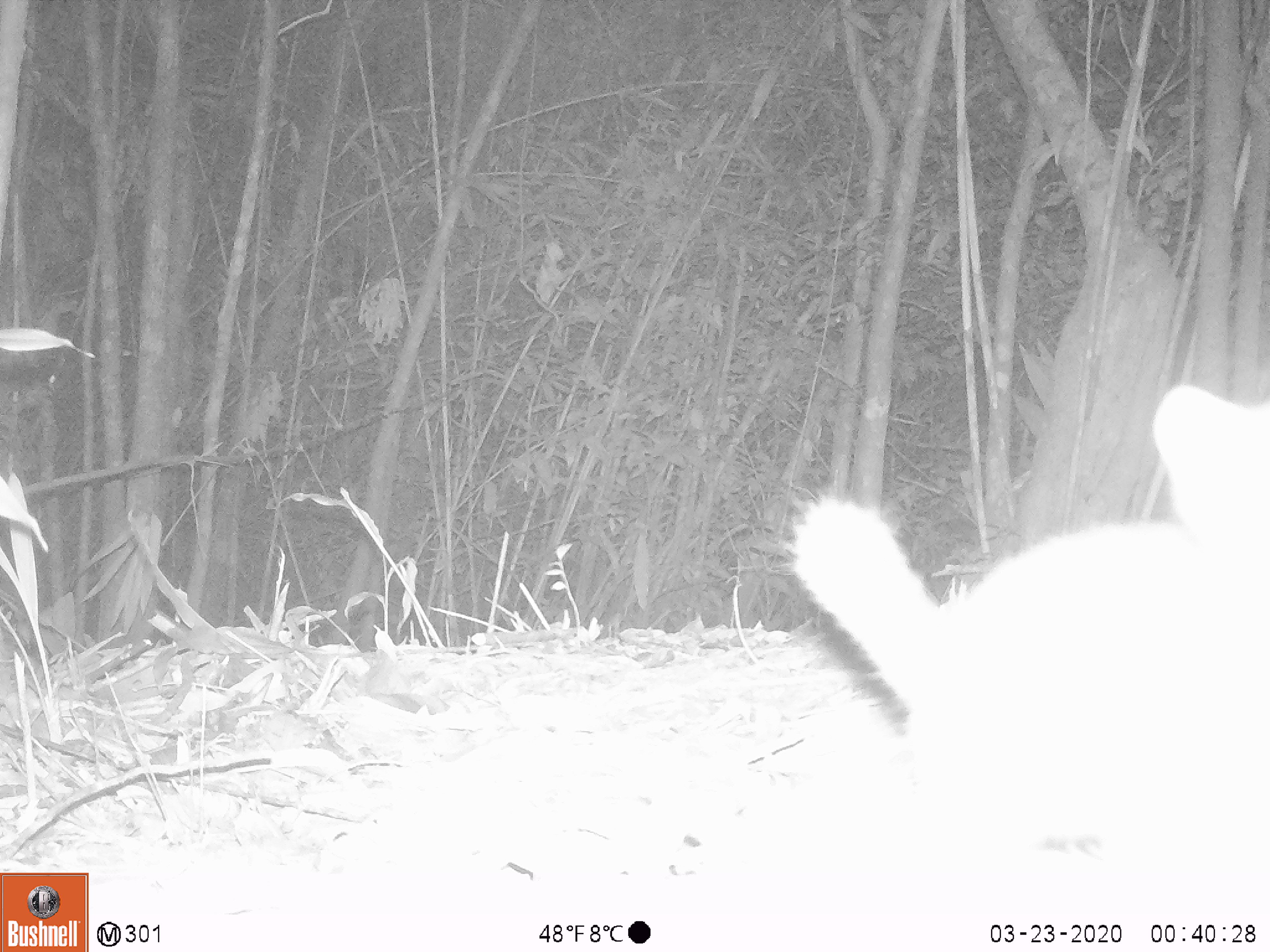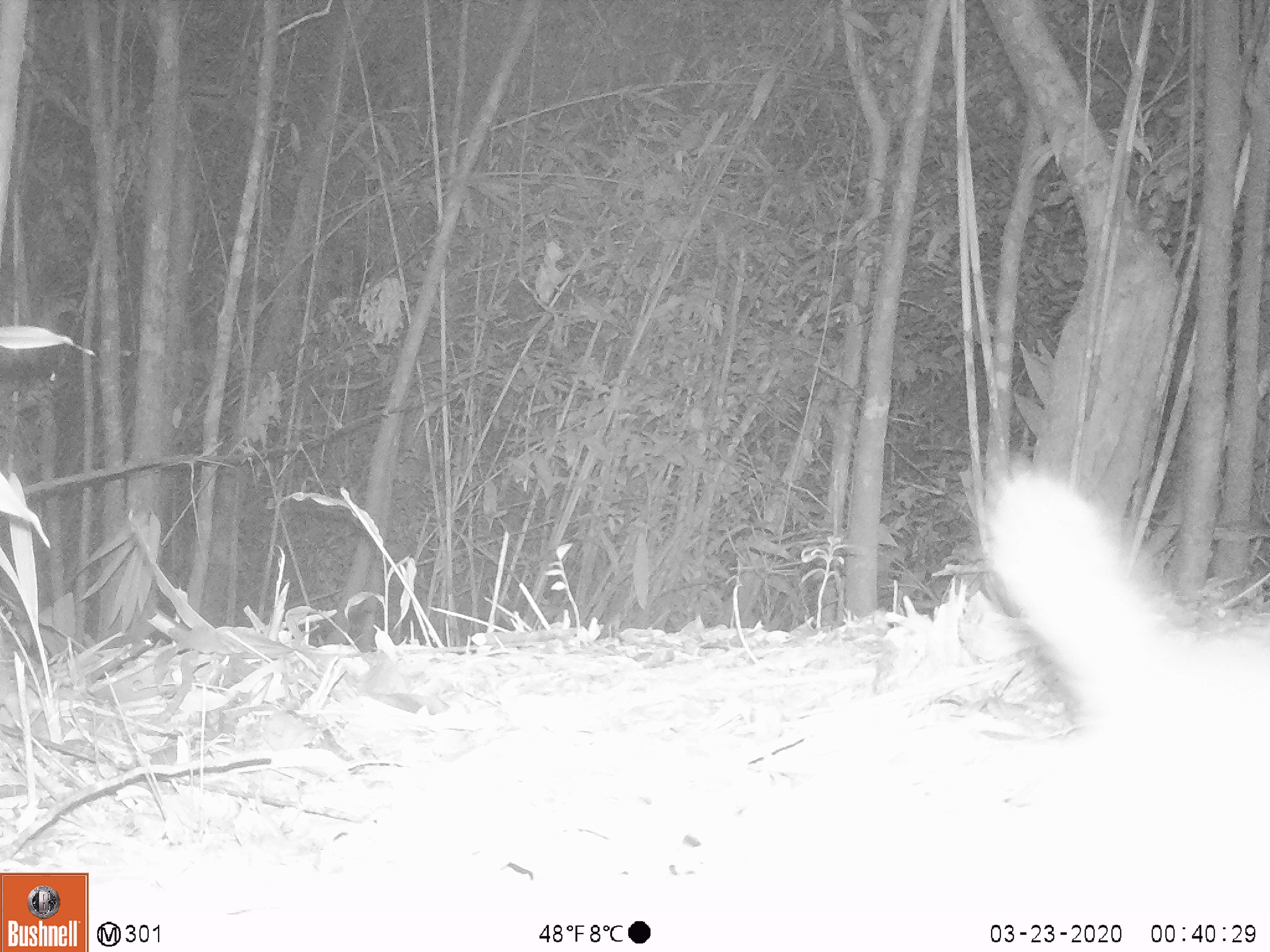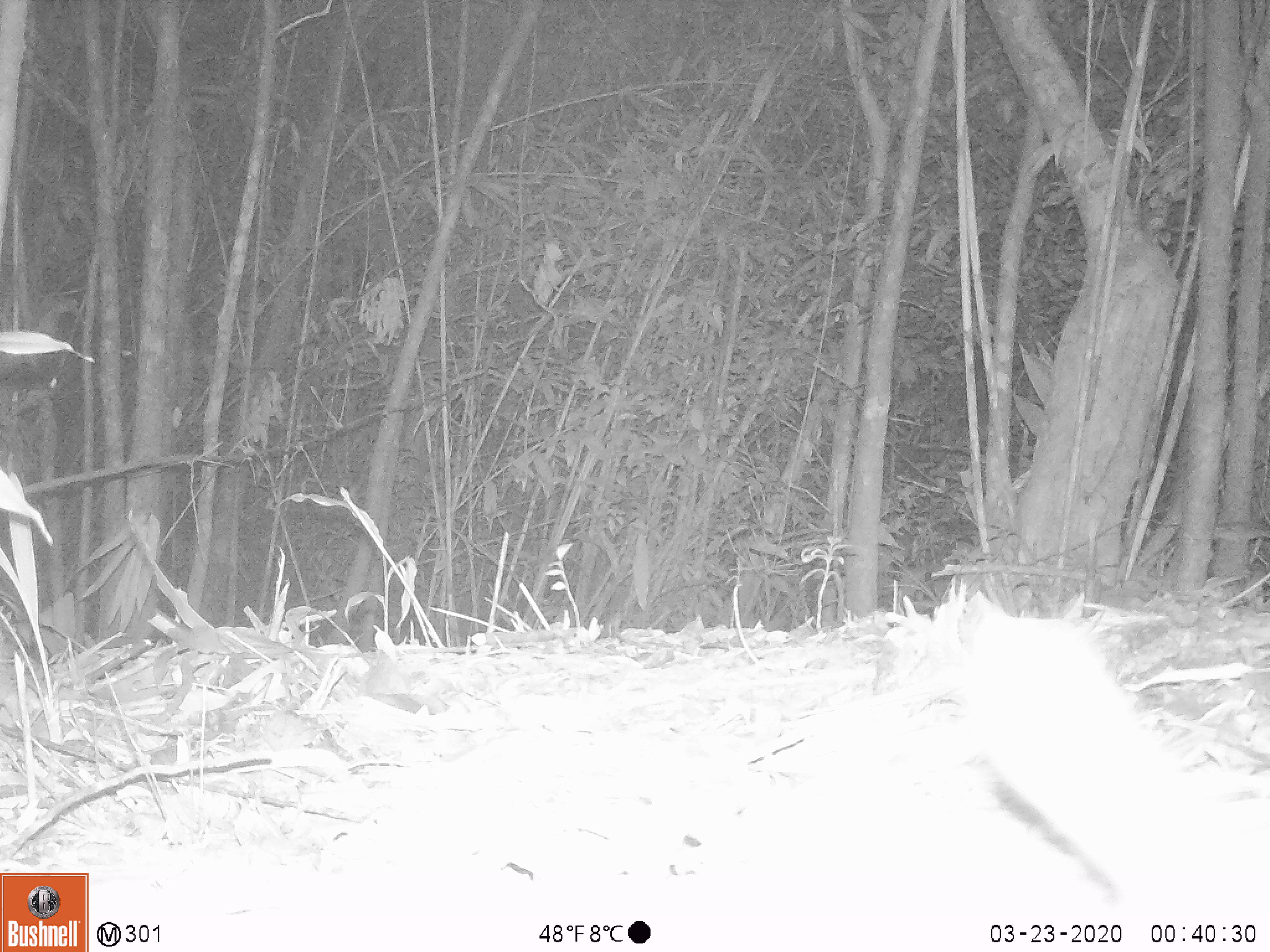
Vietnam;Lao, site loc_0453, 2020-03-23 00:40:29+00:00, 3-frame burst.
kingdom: Animalia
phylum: Chordata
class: Mammalia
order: Carnivora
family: Herpestidae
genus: Urva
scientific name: Urva urva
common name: crab-eating mongoose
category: crab eating mongoose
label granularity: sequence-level